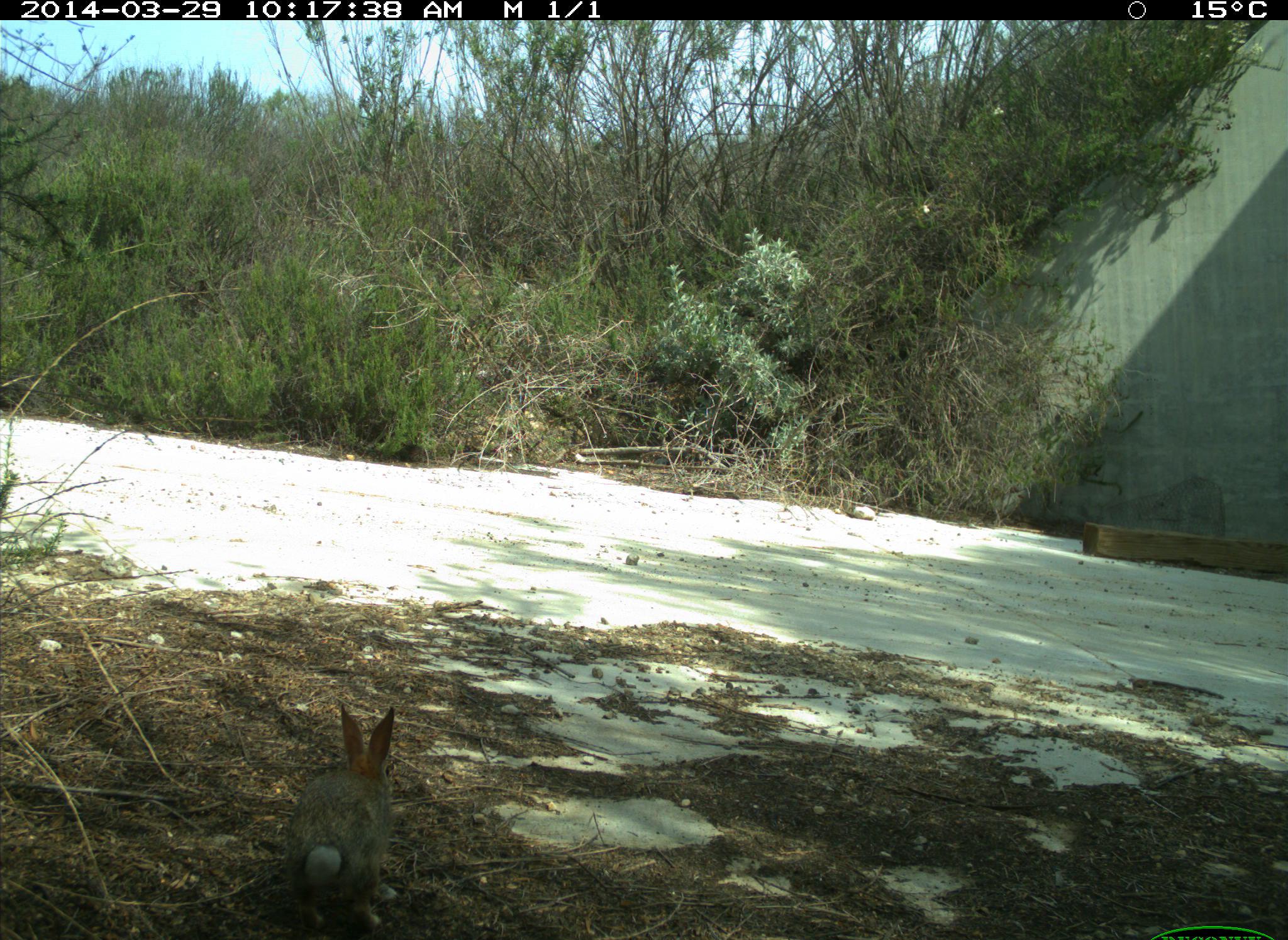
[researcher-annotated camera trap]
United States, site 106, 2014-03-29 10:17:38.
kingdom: Animalia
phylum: Chordata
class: Mammalia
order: Lagomorpha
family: Leporidae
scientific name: Leporidae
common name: rabbits and hares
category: rabbit